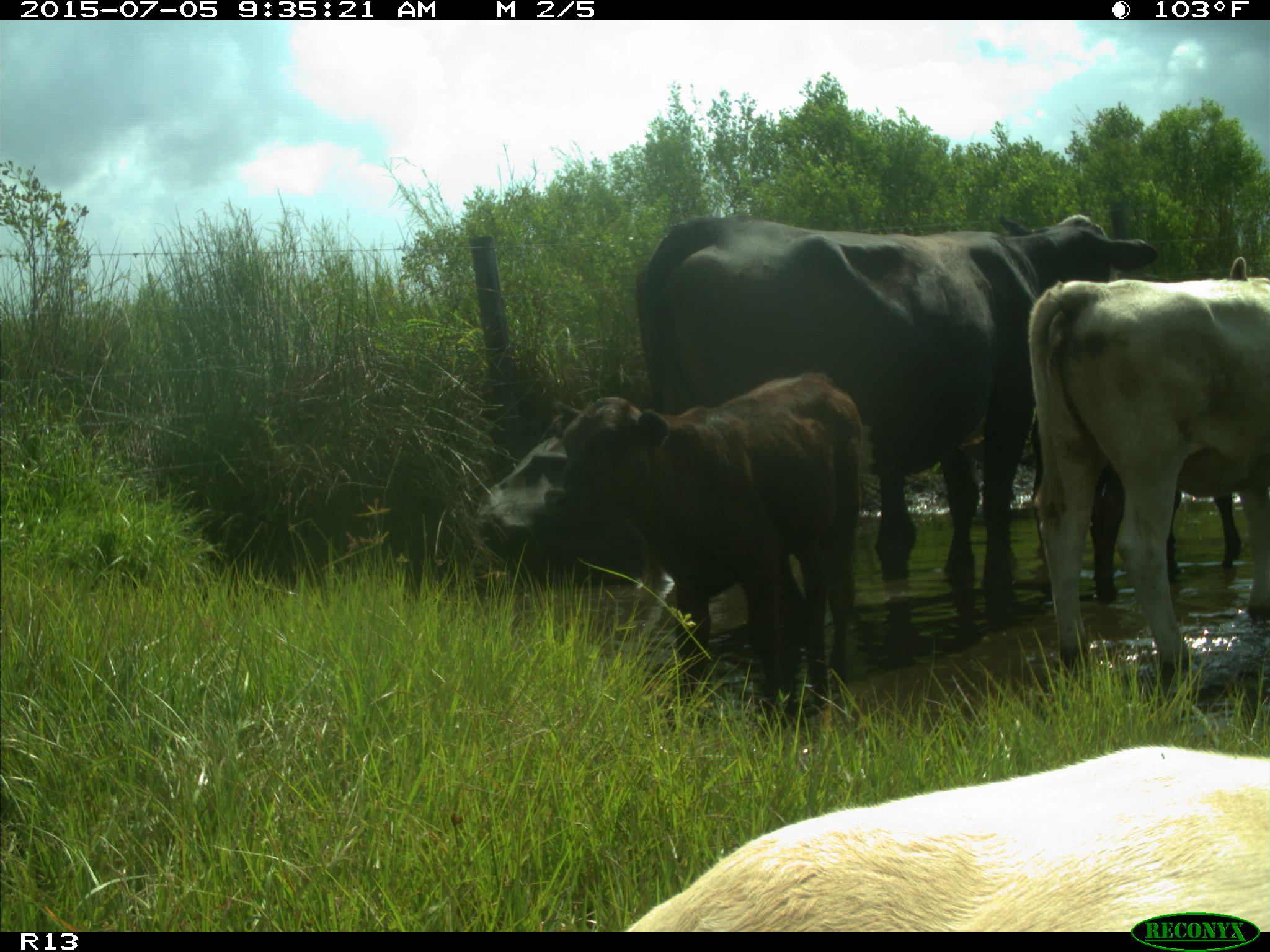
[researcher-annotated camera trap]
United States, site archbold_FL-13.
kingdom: Animalia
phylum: Chordata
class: Mammalia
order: Artiodactyla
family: Bovidae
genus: Bos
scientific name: Bos taurus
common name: domestic cow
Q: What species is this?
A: Bos taurus (domestic cow).